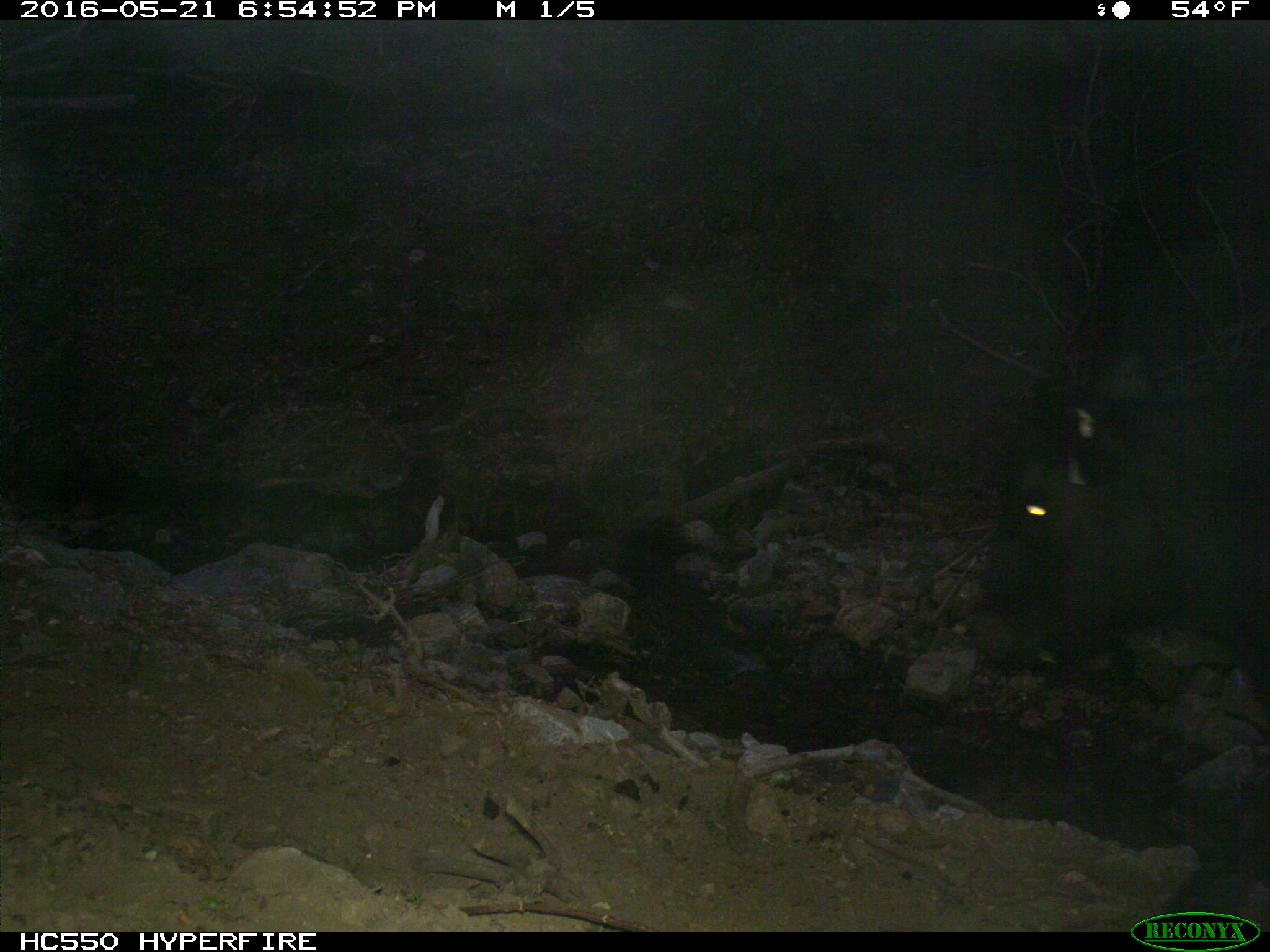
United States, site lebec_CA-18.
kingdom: Animalia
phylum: Chordata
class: Mammalia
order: Artiodactyla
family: Bovidae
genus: Bos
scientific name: Bos taurus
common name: domestic cow